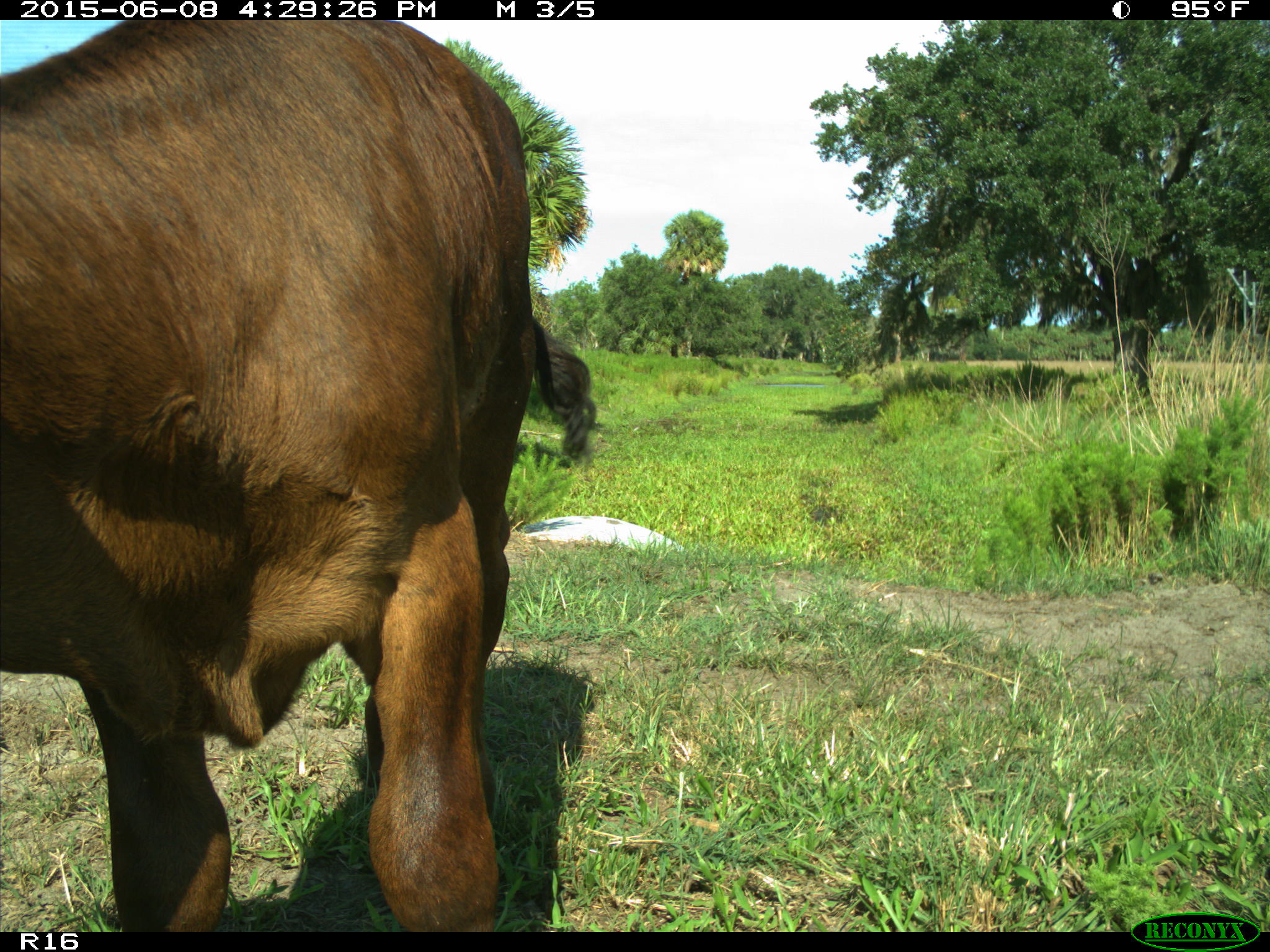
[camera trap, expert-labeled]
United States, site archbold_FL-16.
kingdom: Animalia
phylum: Chordata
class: Mammalia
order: Artiodactyla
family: Bovidae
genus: Bos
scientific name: Bos taurus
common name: domestic cow